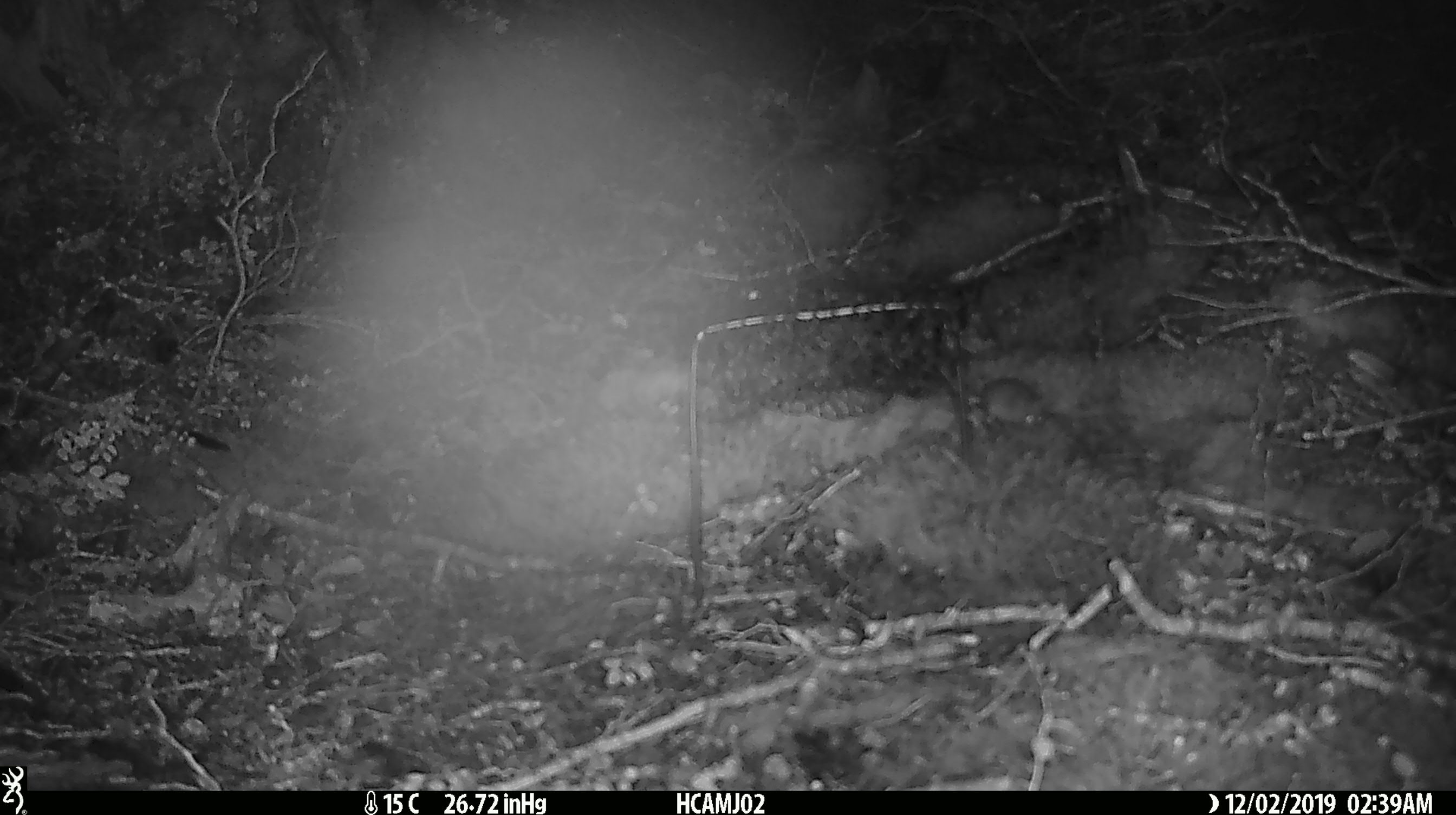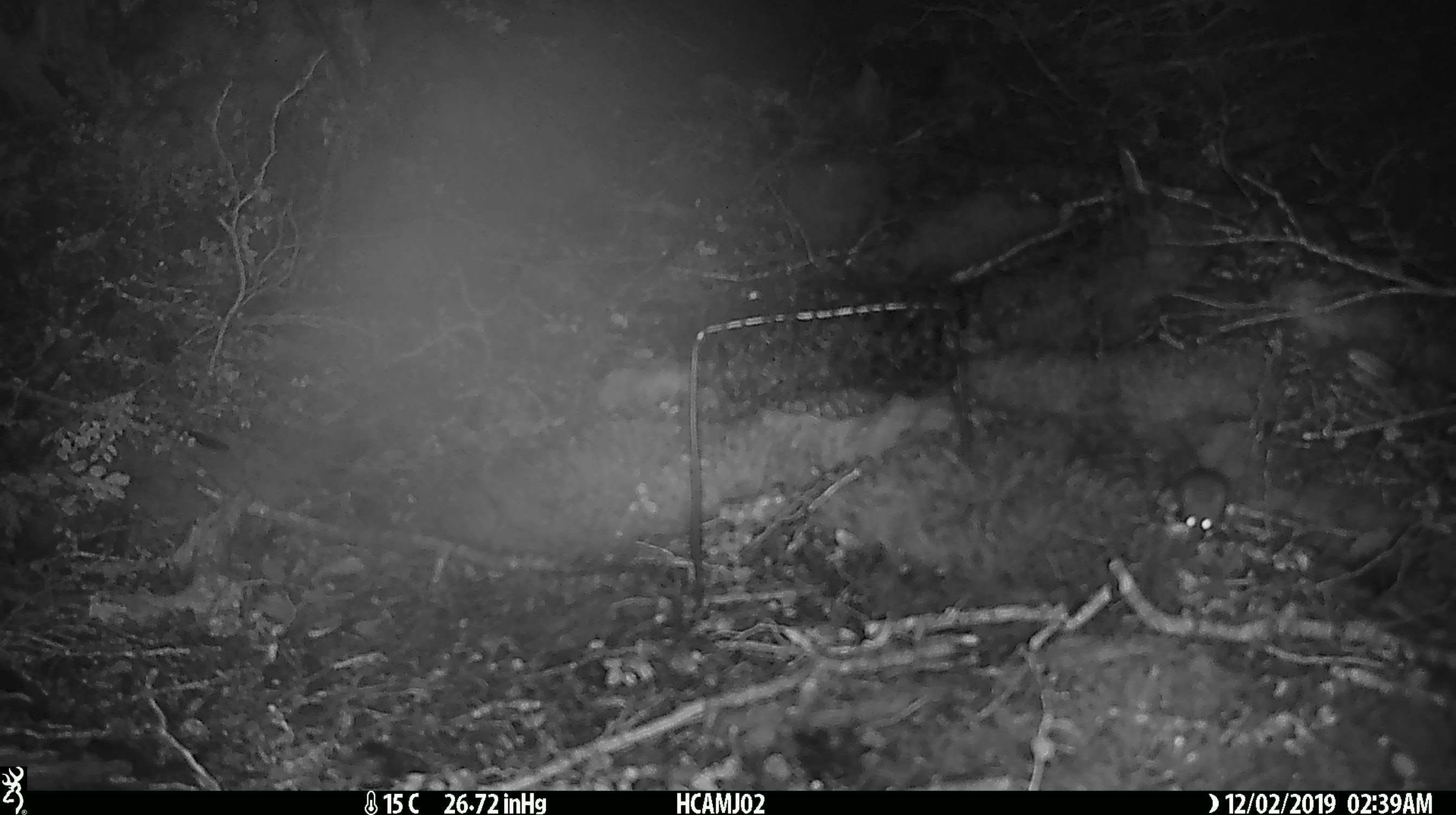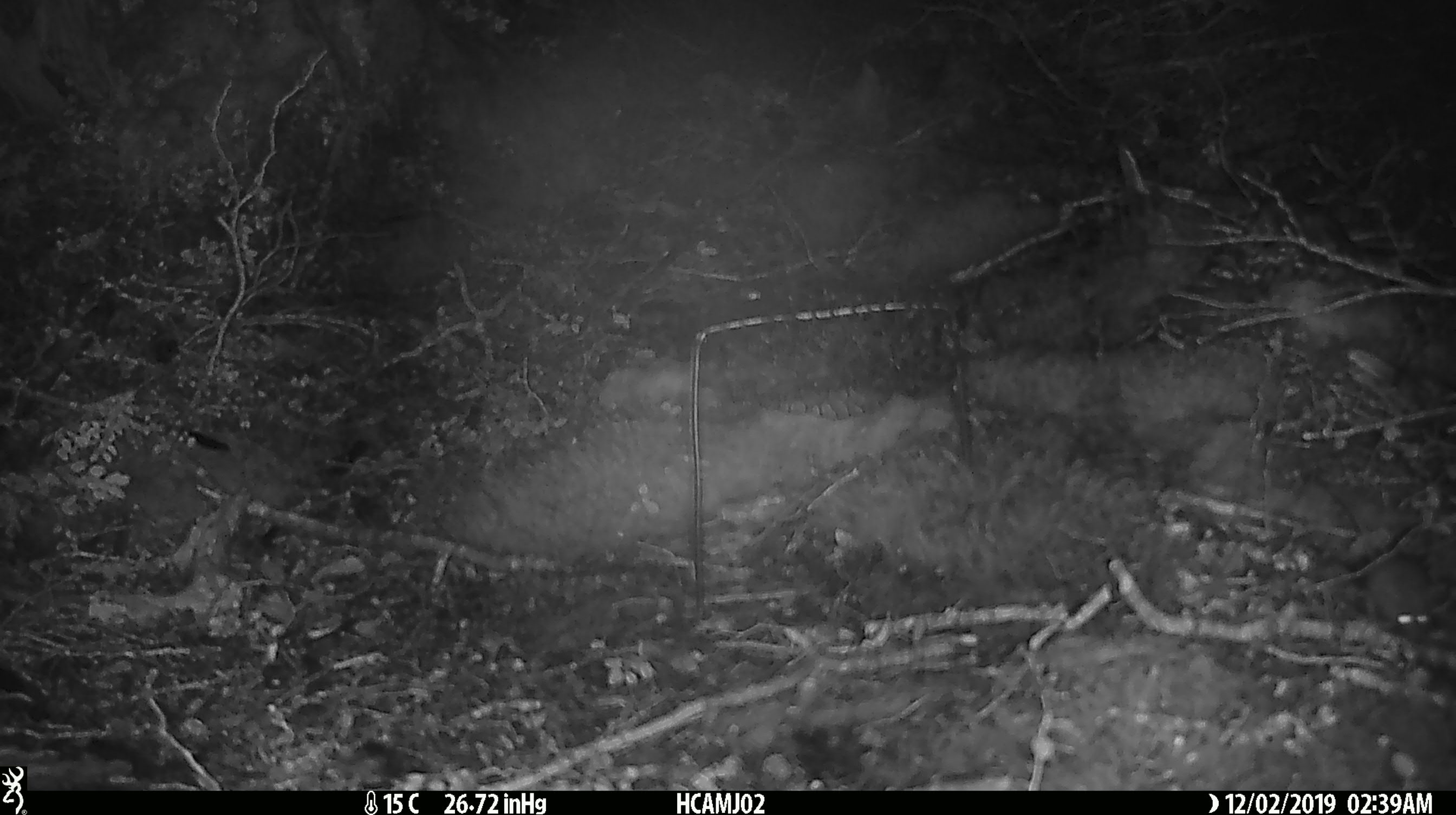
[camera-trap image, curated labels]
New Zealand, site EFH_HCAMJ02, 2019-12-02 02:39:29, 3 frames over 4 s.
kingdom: Animalia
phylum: Chordata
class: Mammalia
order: Rodentia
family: Muridae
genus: Mus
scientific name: Mus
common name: mouse